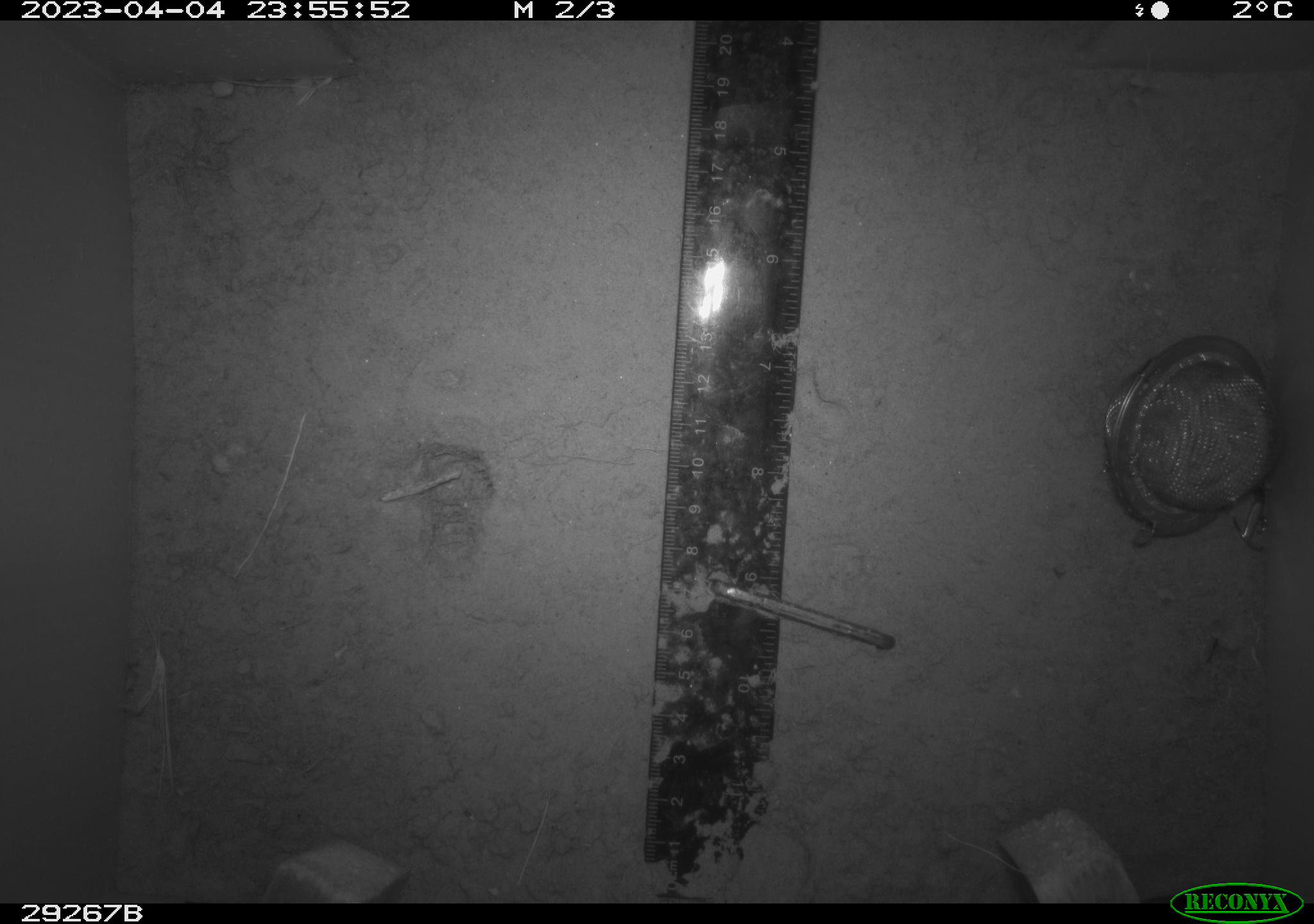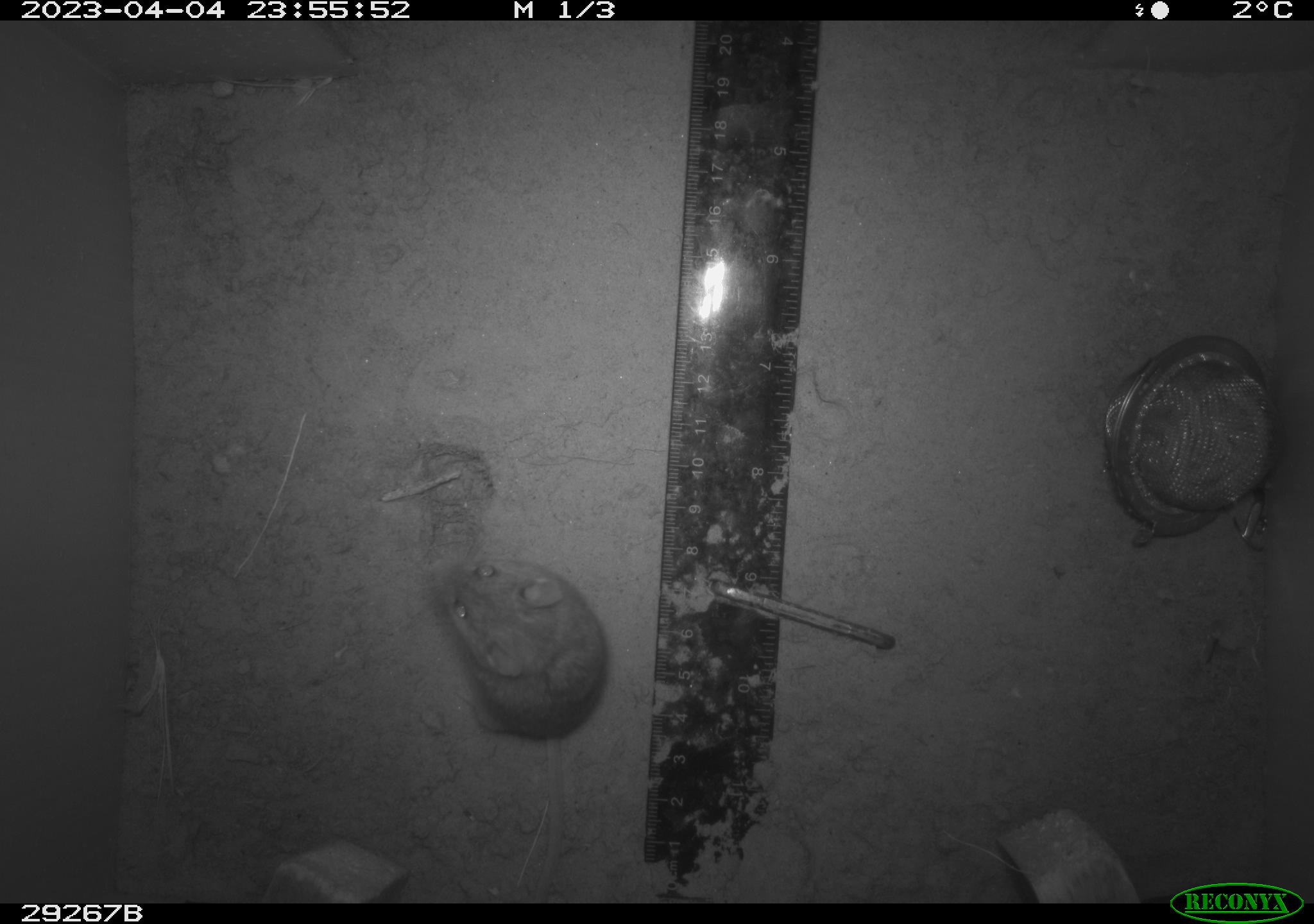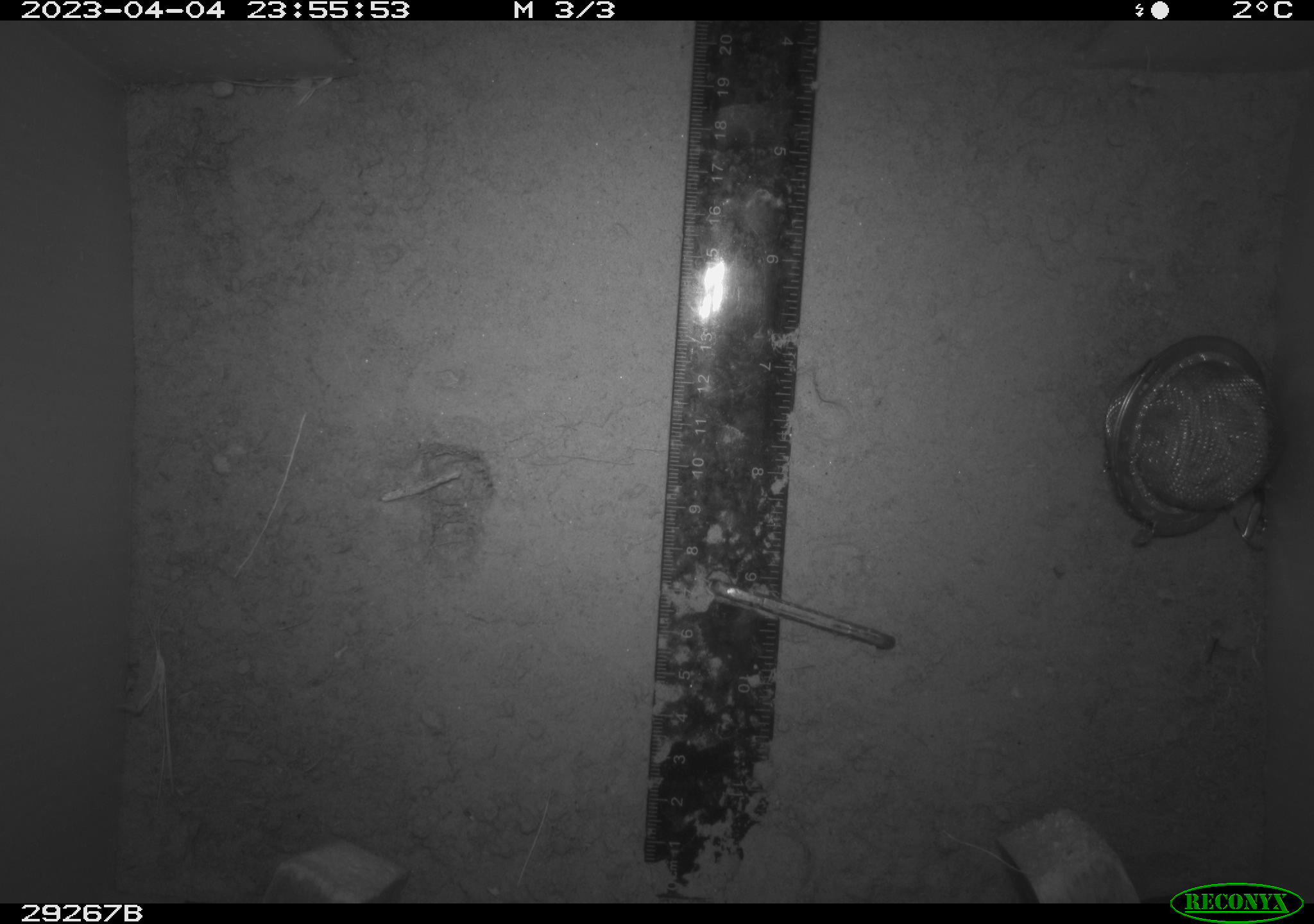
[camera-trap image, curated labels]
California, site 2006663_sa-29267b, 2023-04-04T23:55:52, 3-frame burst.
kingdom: Animalia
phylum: Chordata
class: Mammalia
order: Rodentia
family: Cricetidae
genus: Peromyscus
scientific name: Peromyscus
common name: deer mice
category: peromyscus species